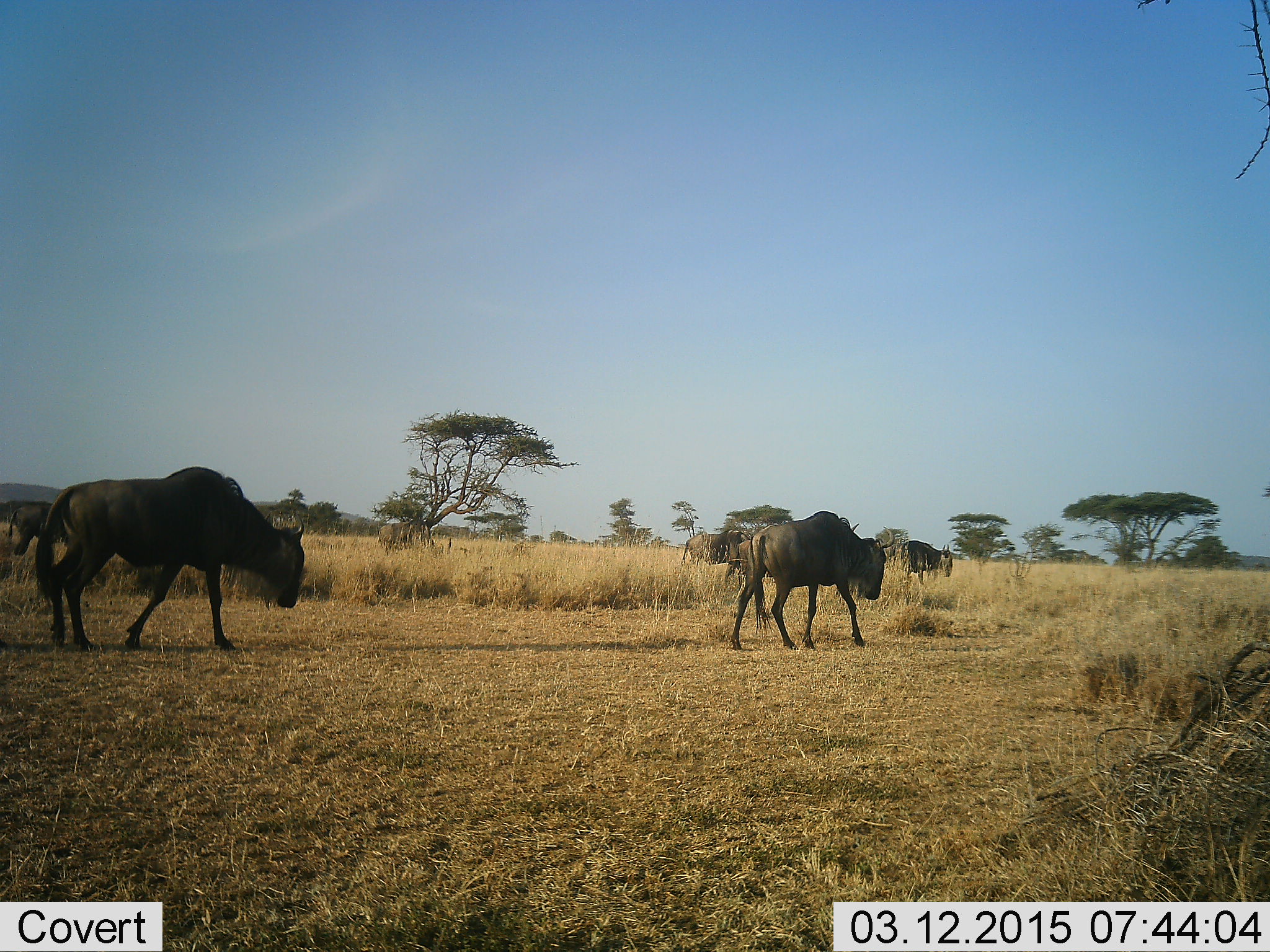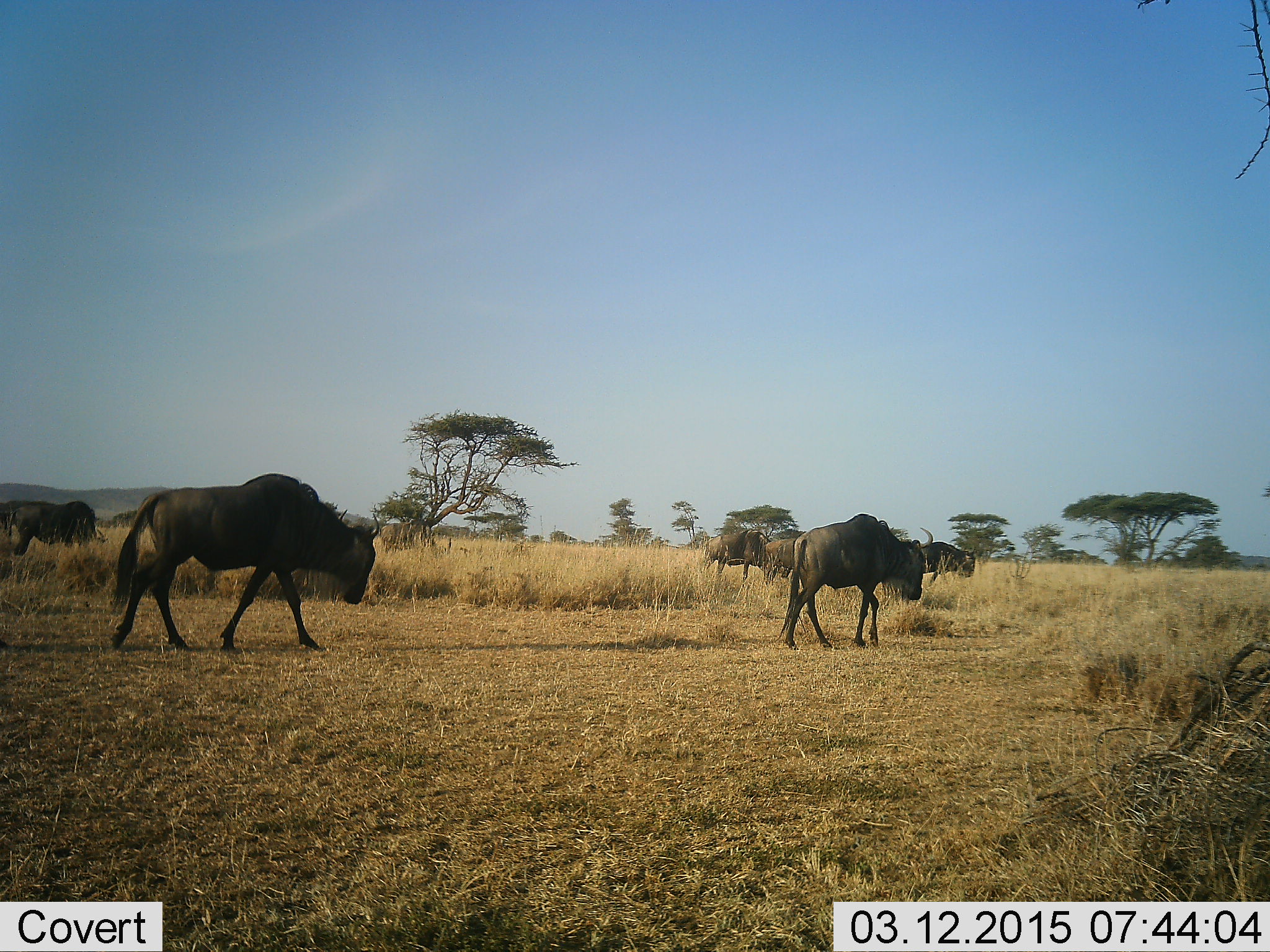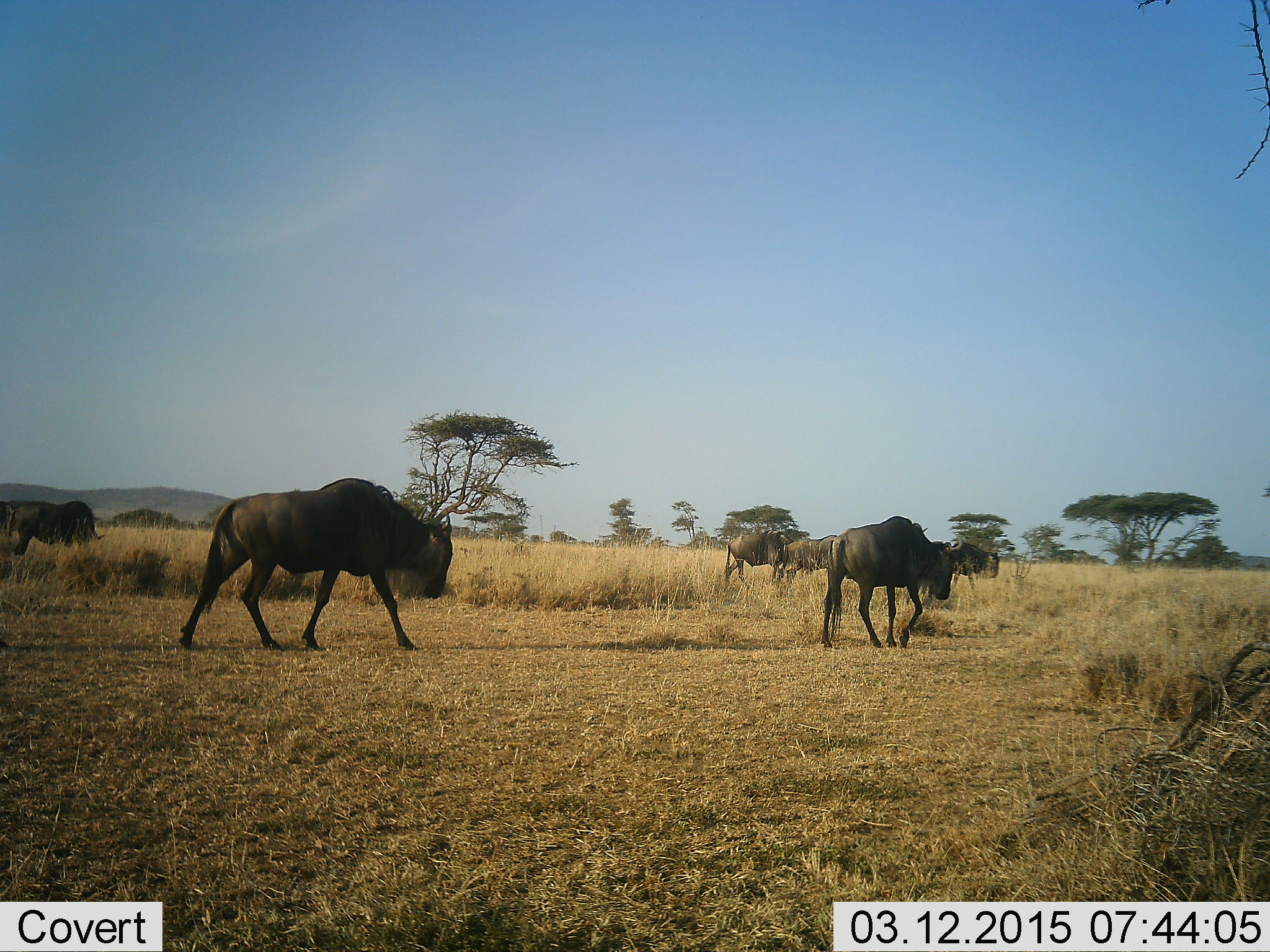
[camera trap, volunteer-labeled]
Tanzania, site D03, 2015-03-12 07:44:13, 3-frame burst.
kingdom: Animalia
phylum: Chordata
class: Mammalia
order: Artiodactyla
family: Bovidae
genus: Connochaetes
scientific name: Connochaetes taurinus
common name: blue wildebeest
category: wildebeest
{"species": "wildebeest (blue wildebeest) (Connochaetes taurinus)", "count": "6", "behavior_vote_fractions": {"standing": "10%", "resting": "0%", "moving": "90%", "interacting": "0%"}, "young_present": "0%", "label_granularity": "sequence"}